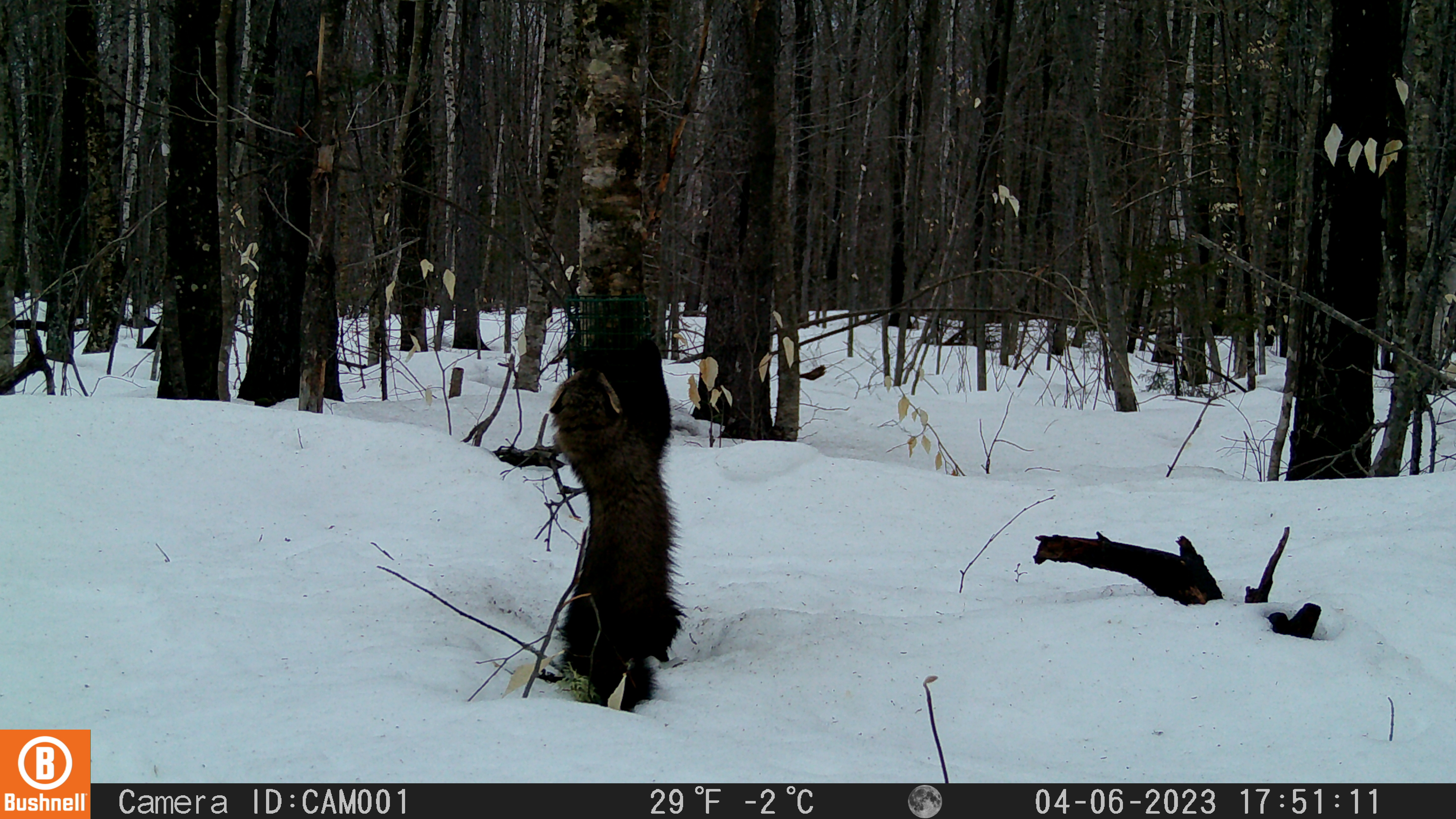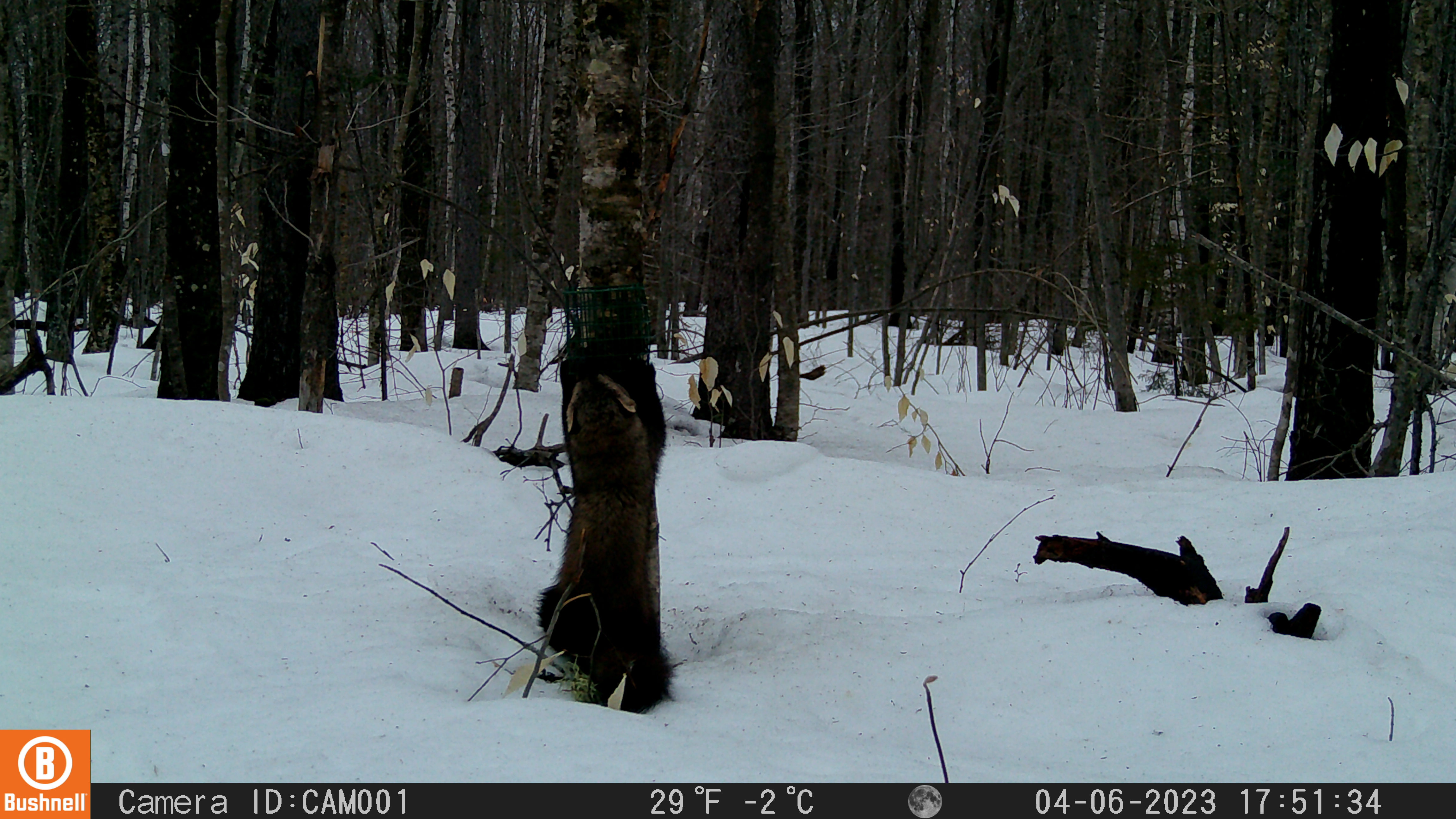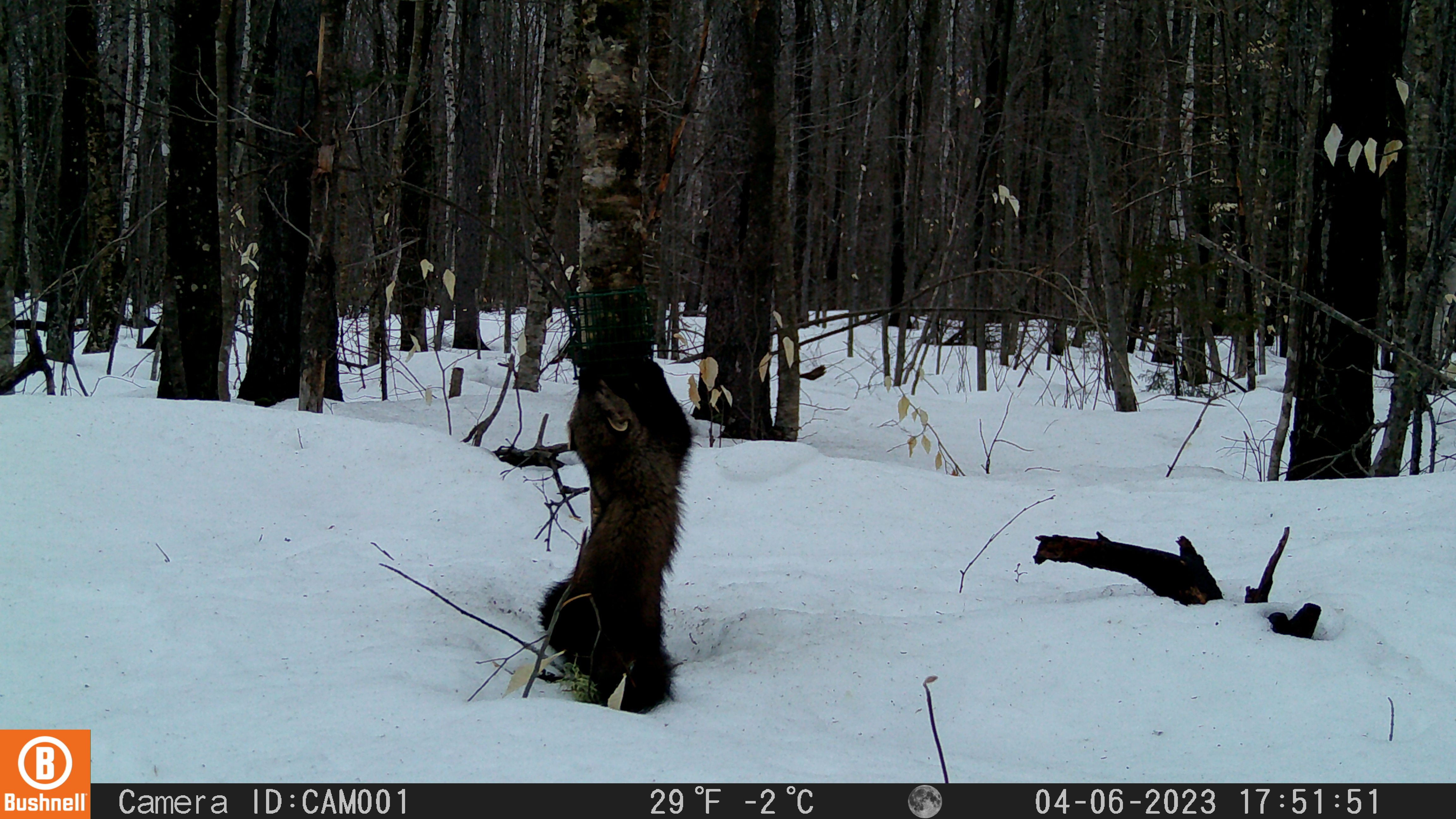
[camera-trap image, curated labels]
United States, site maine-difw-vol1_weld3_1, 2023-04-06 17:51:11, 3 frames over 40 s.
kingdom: Animalia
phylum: Chordata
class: Mammalia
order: Carnivora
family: Mustelidae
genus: Pekania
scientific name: Pekania pennanti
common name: fisher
Fisher (Pekania pennanti).